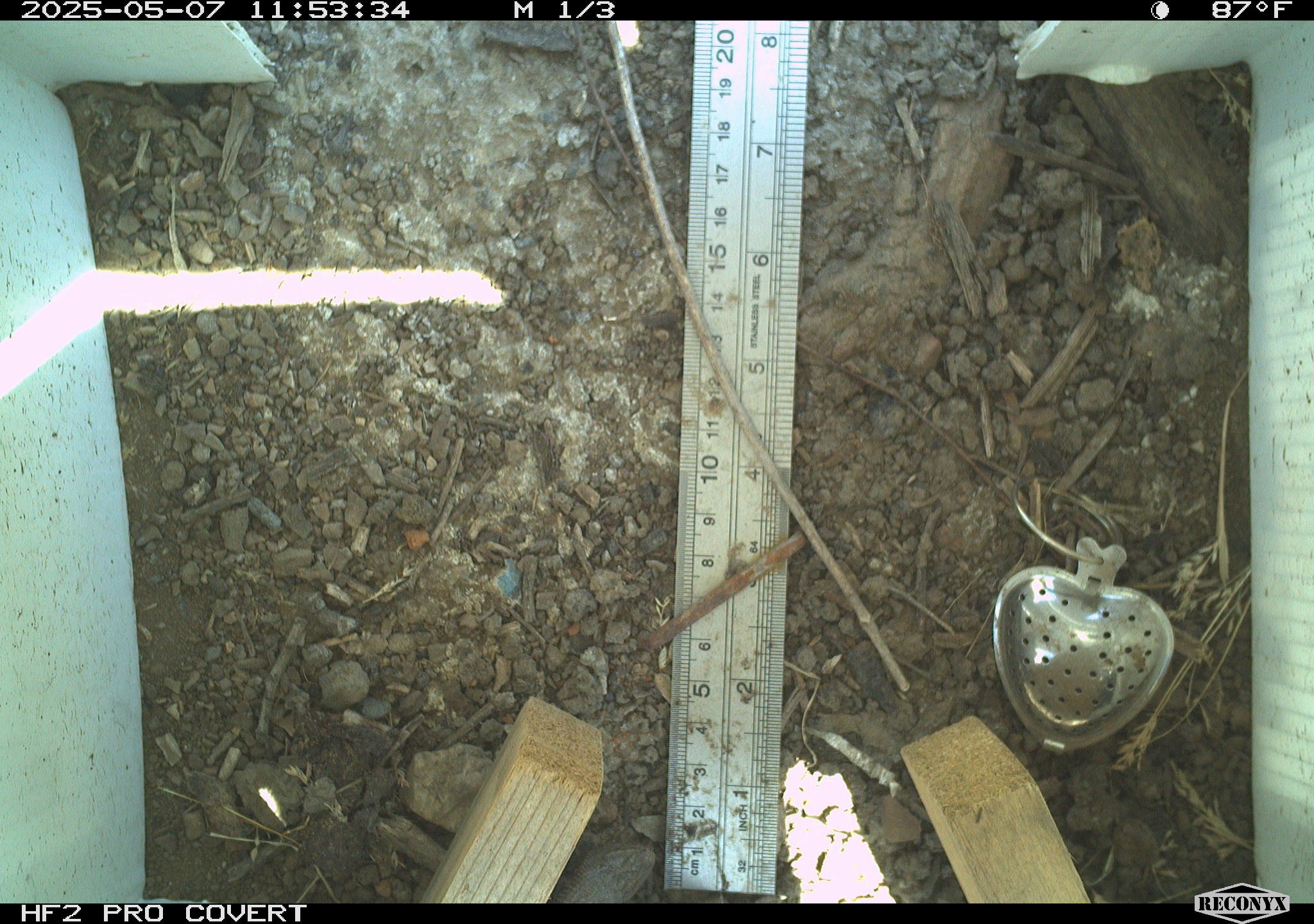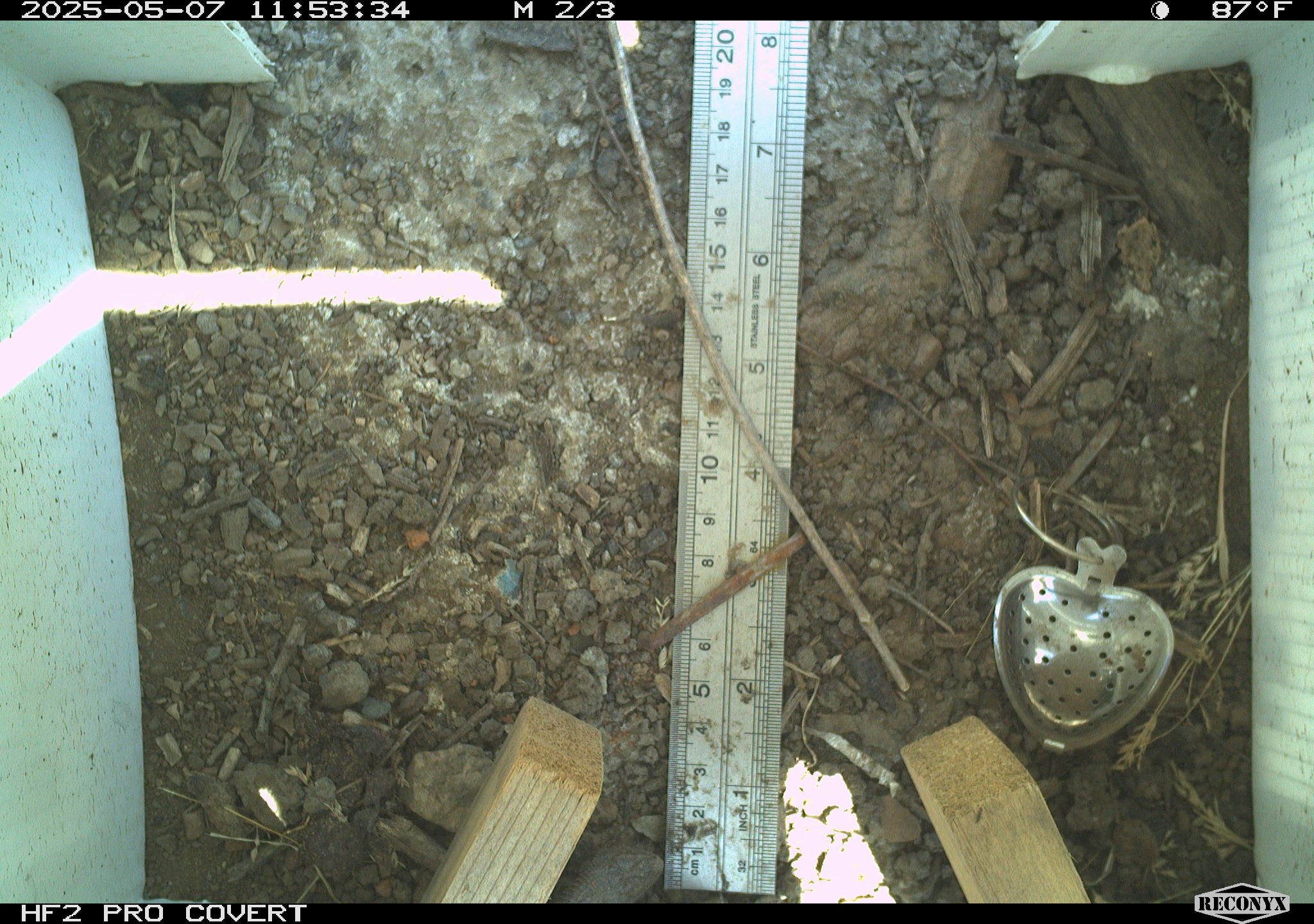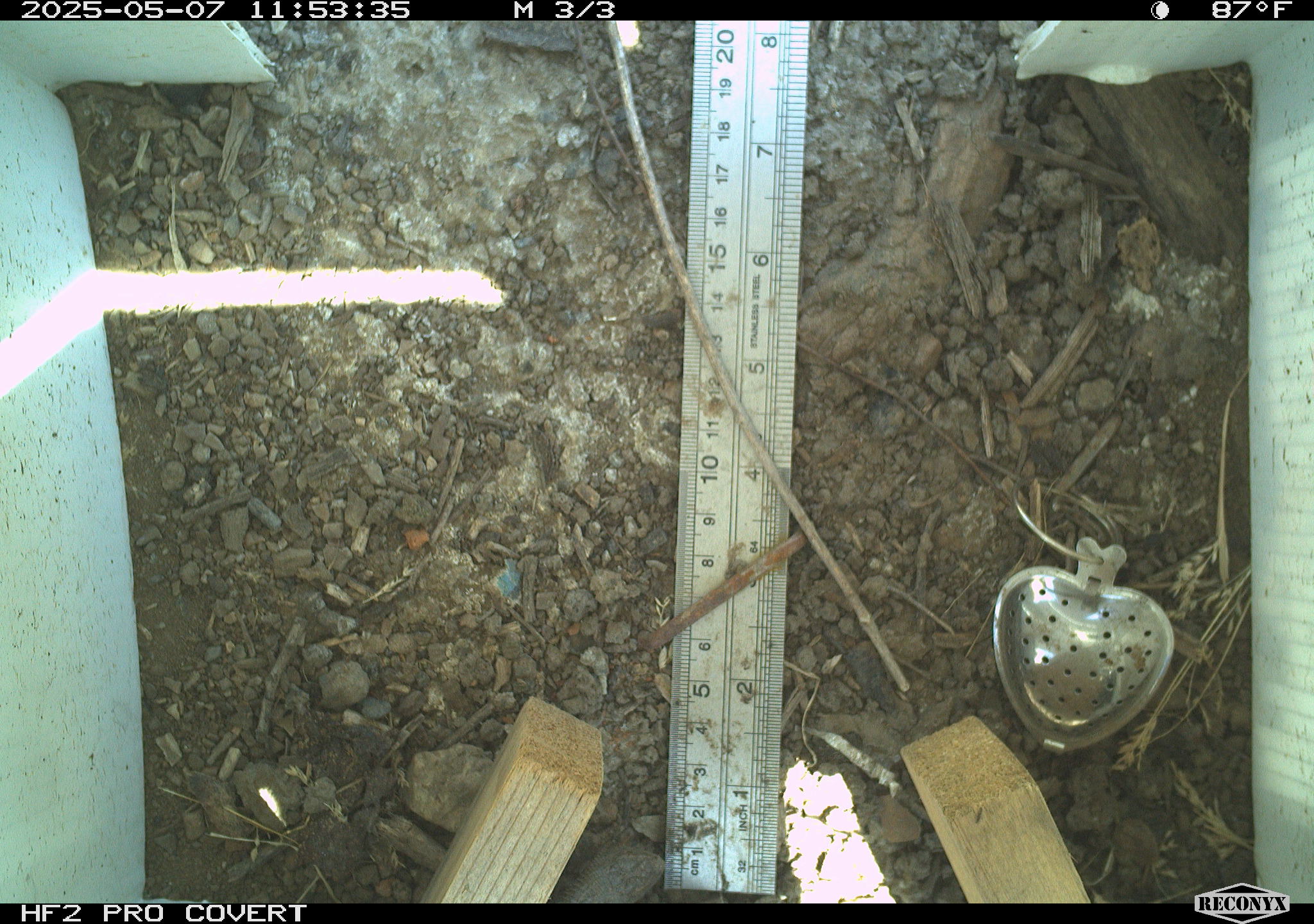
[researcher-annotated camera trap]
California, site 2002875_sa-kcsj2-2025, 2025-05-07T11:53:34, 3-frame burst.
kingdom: Animalia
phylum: Chordata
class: Reptilia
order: Squamata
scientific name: Squamata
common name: lizards and snakes